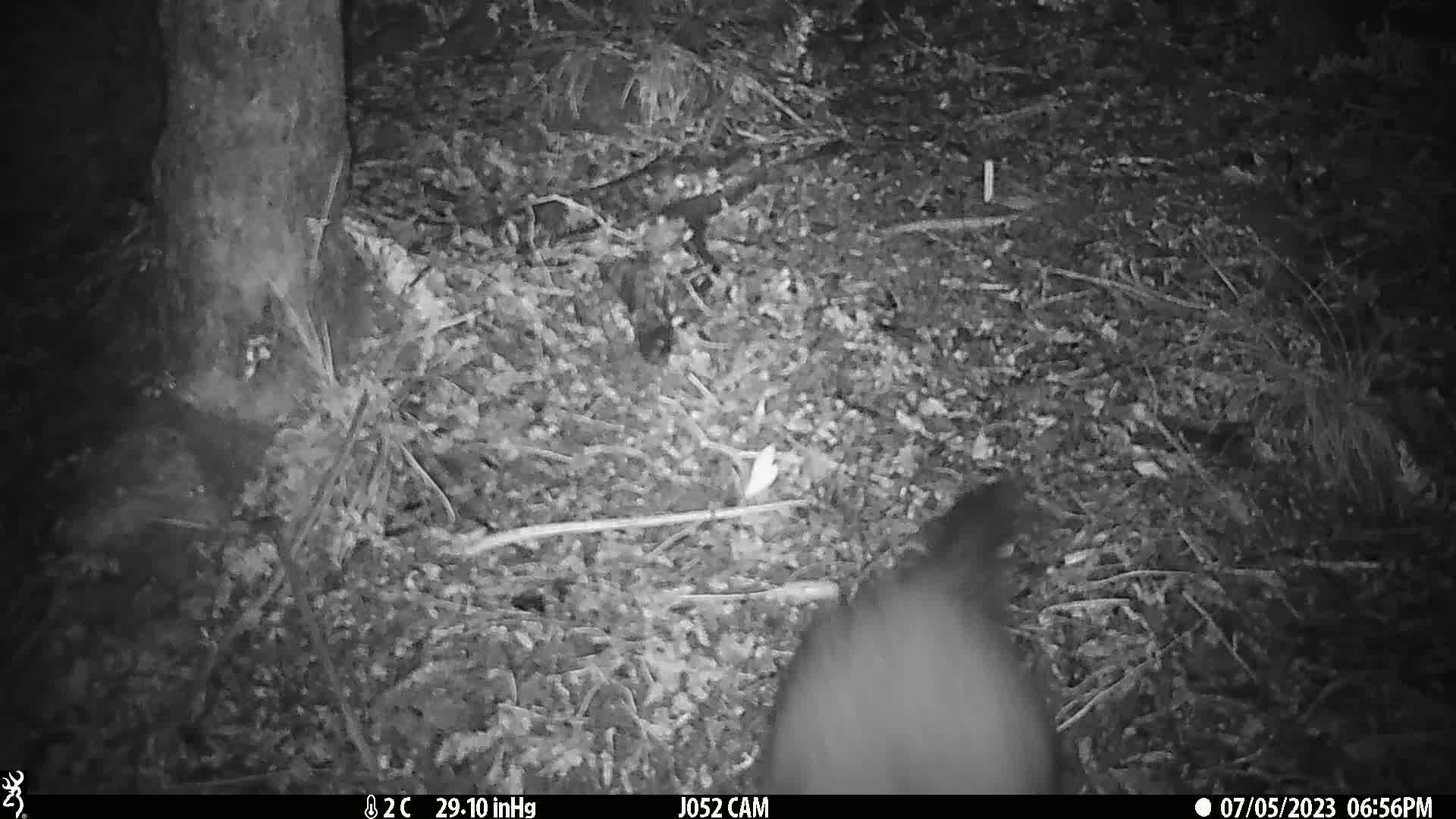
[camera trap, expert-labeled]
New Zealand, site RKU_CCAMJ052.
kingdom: Animalia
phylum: Chordata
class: Mammalia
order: Diprotodontia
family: Phalangeridae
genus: Trichosurus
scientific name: Trichosurus vulpecula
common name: common brushtail possum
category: possum